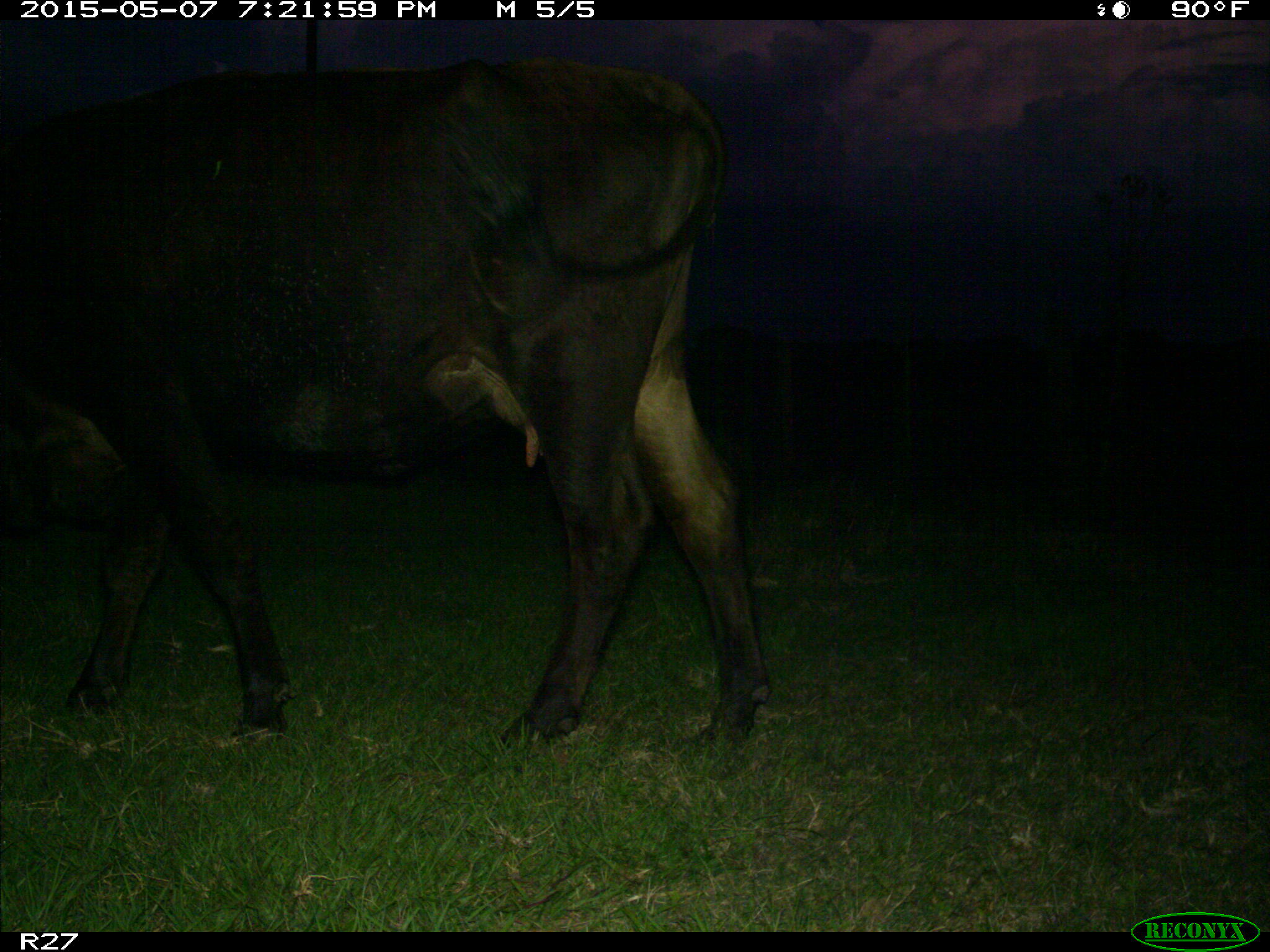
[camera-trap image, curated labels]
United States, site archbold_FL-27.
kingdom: Animalia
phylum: Chordata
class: Mammalia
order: Artiodactyla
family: Bovidae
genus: Bos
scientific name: Bos taurus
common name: domestic cow